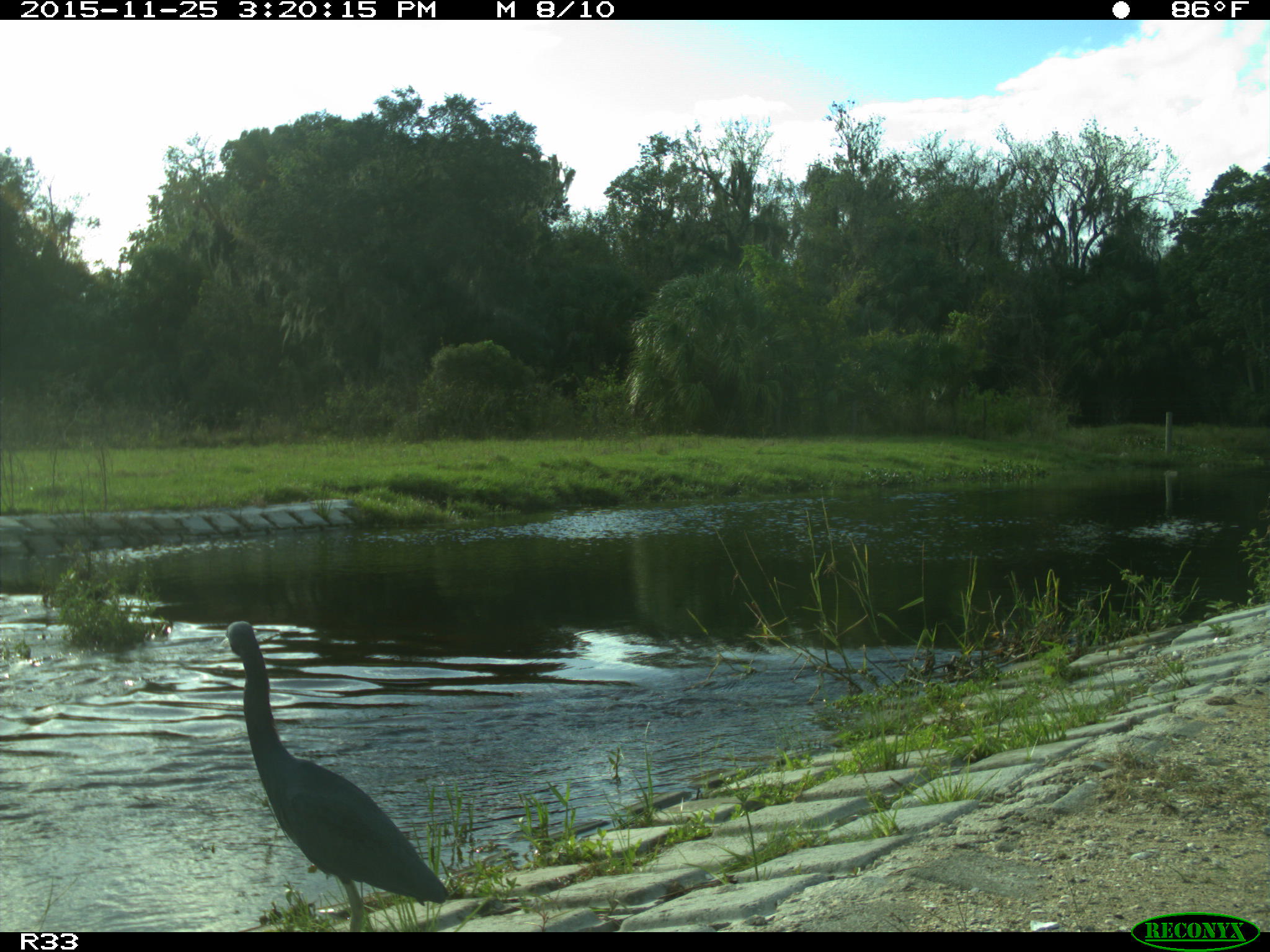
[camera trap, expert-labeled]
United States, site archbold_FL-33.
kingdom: Animalia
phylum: Chordata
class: Aves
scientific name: Aves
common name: birds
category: unidentified bird